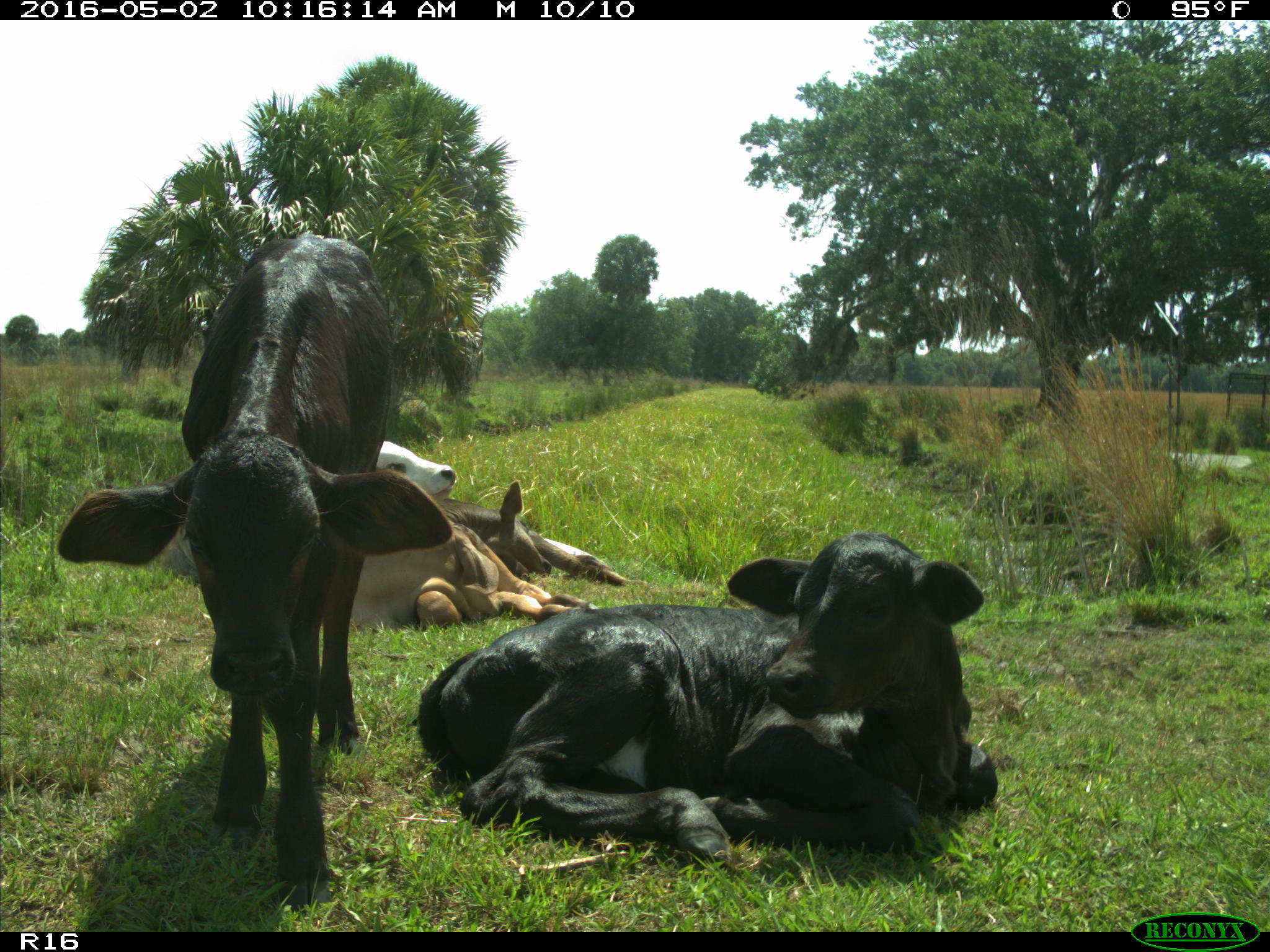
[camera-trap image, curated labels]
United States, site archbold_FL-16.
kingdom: Animalia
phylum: Chordata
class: Mammalia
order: Artiodactyla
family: Bovidae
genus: Bos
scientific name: Bos taurus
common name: domestic cow